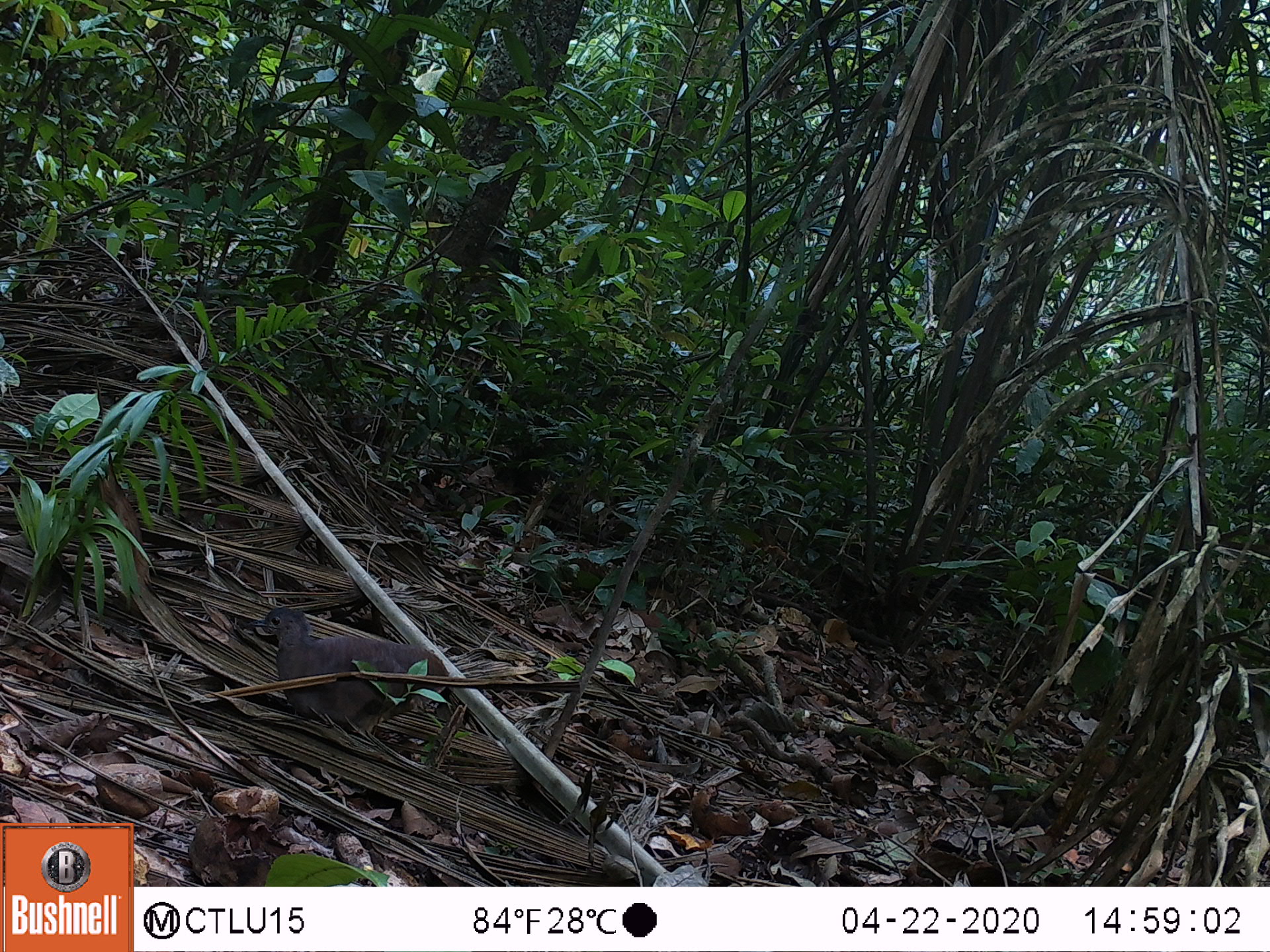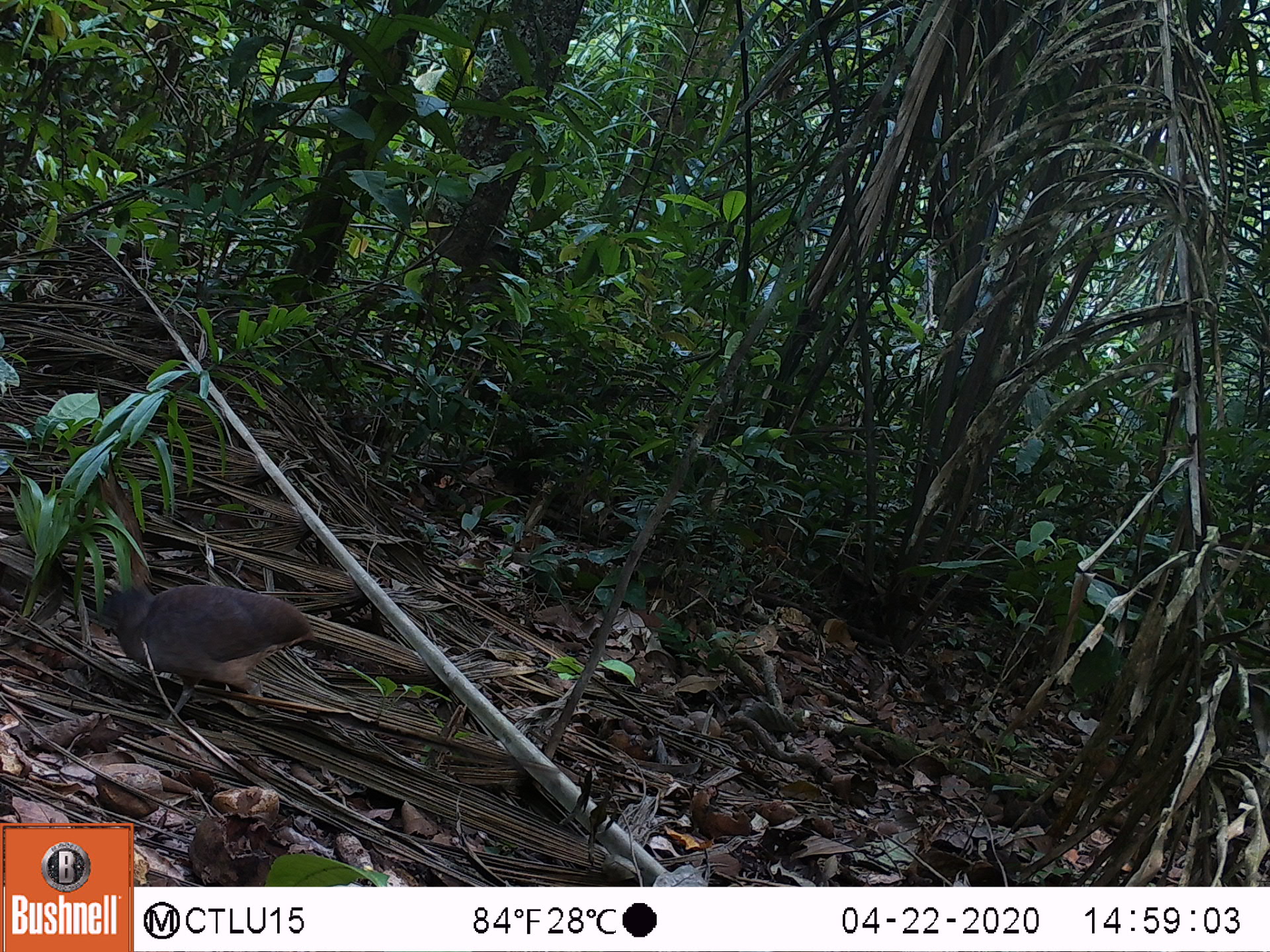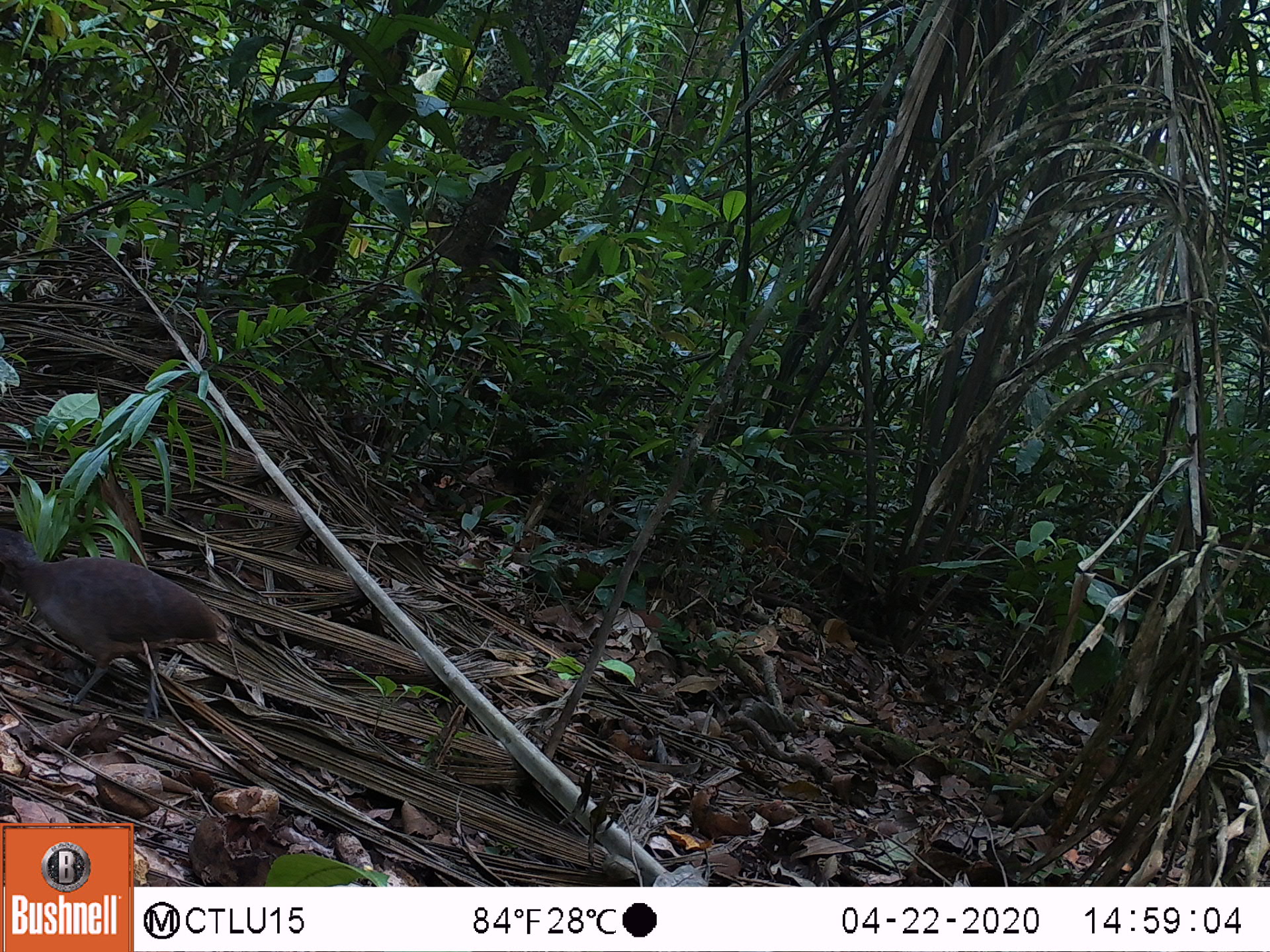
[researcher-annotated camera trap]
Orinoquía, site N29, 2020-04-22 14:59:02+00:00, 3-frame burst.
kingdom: Animalia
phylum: Chordata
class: Aves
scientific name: Aves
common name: bird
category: unknown bird